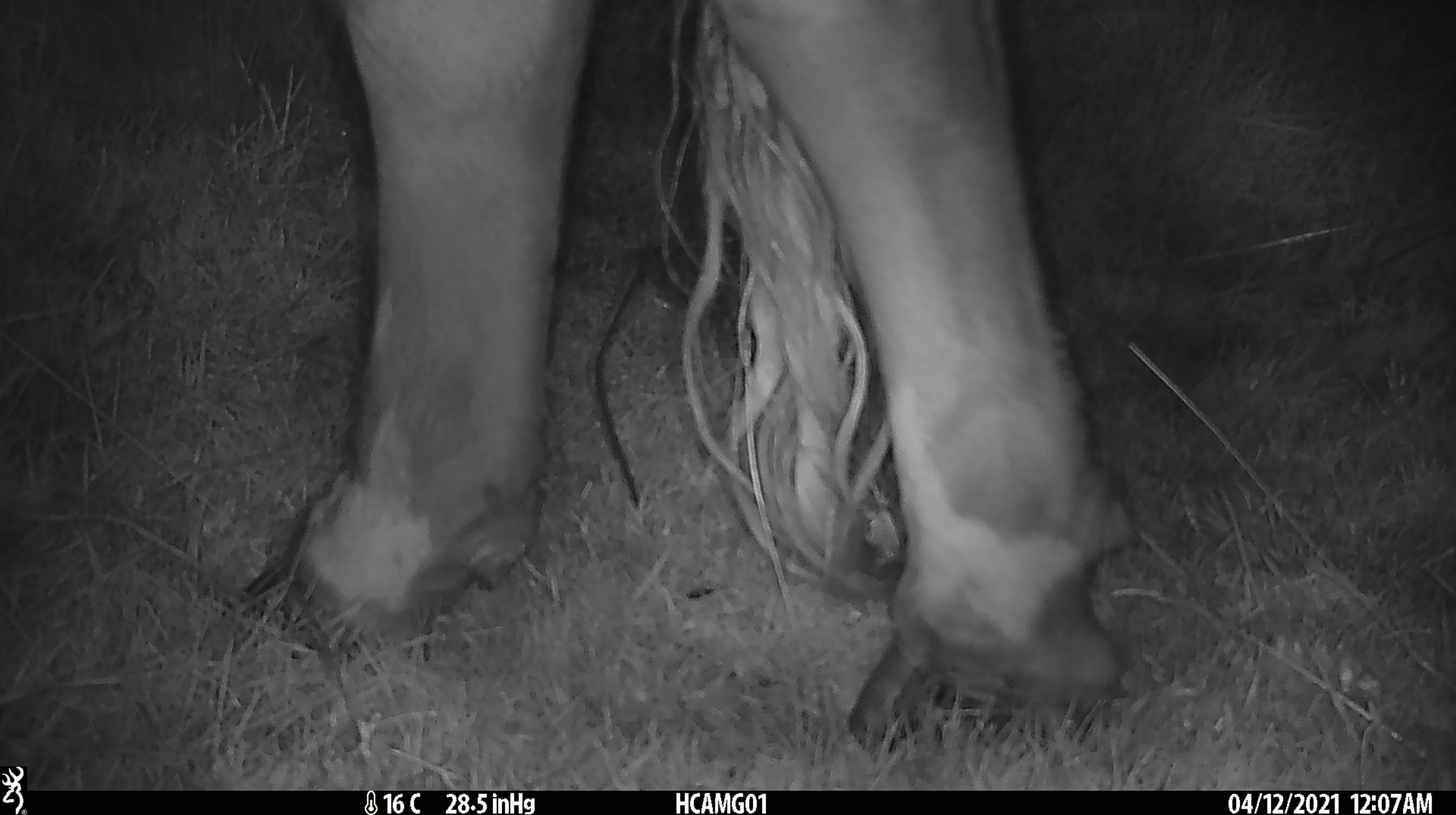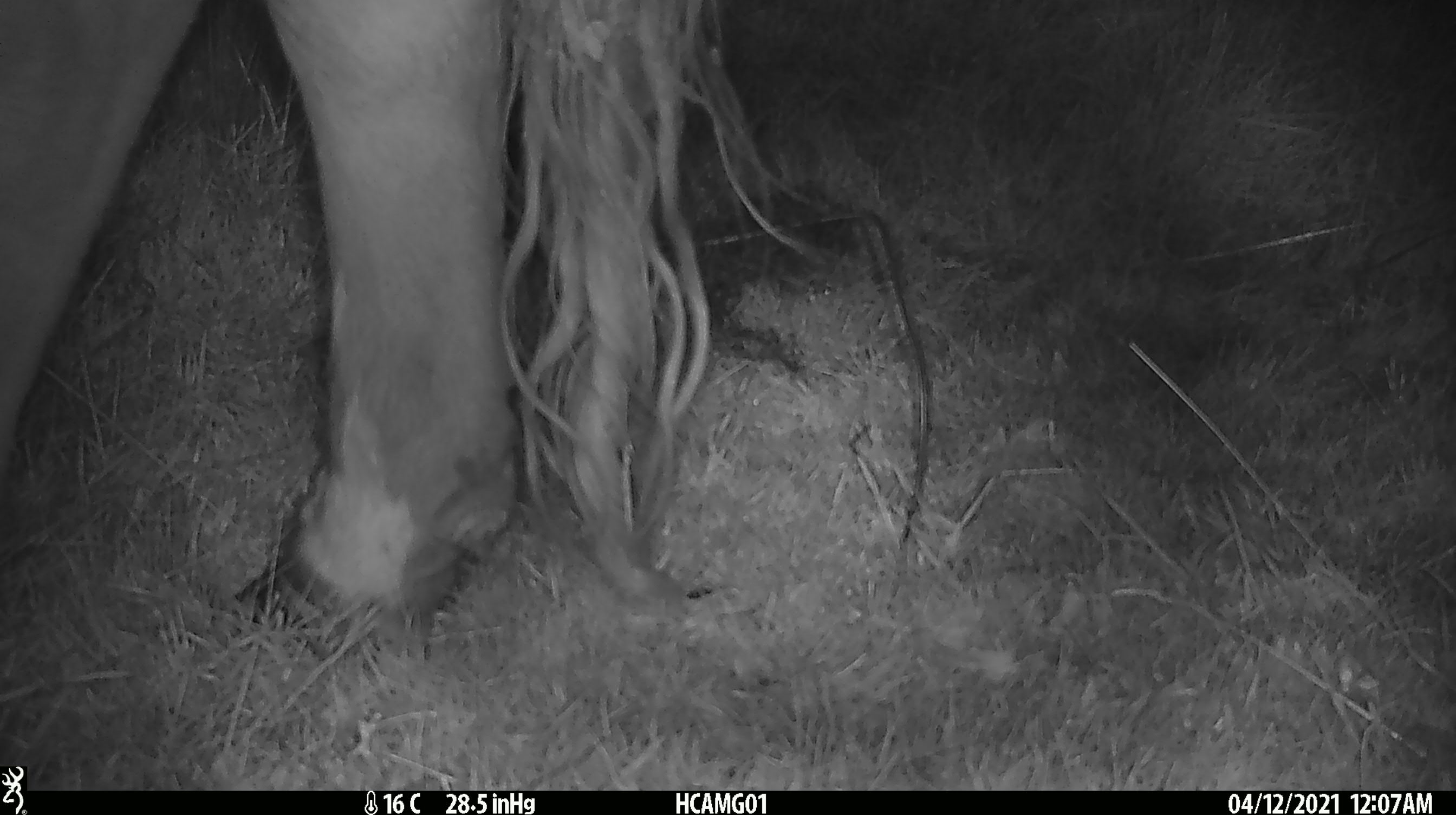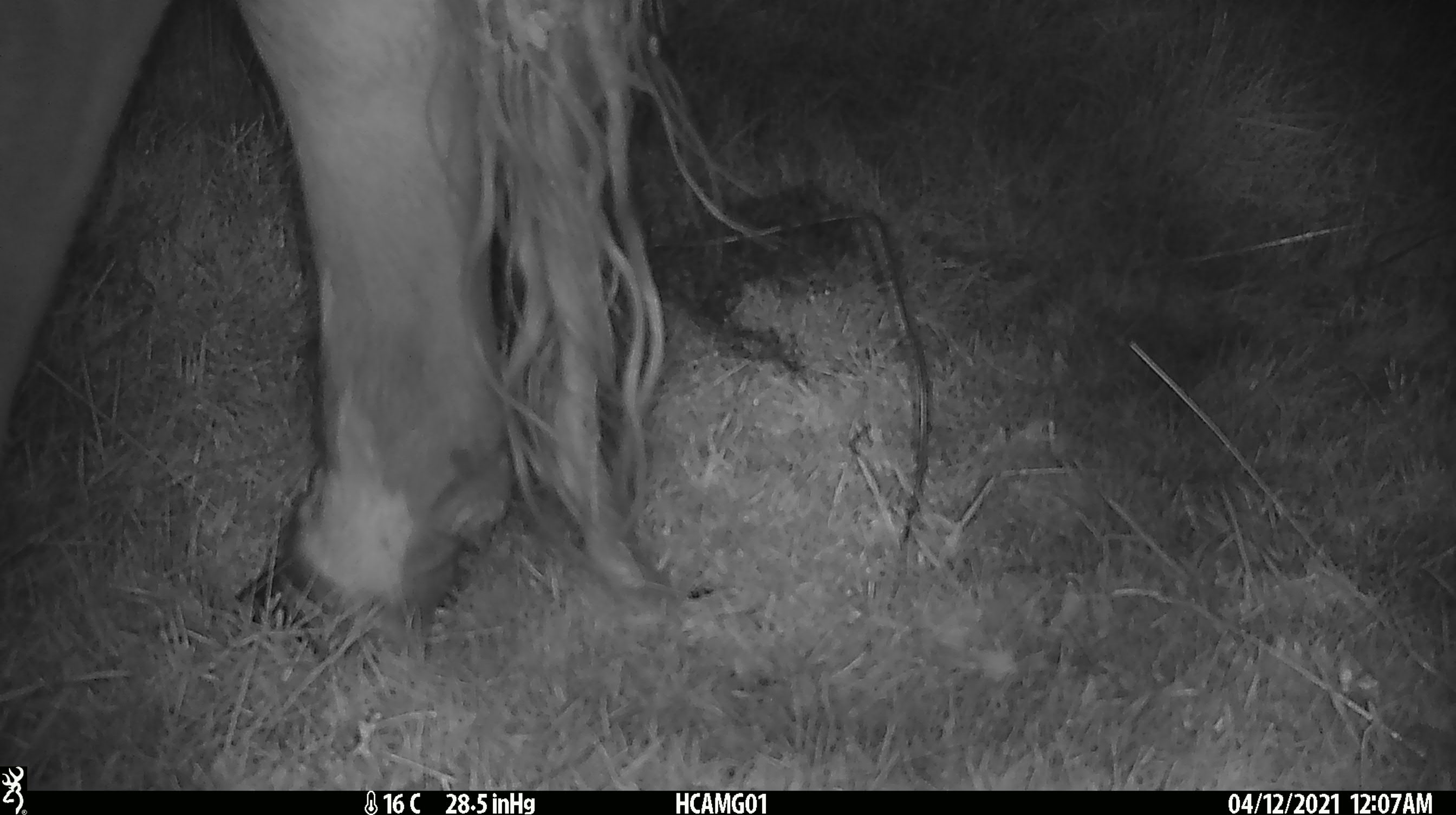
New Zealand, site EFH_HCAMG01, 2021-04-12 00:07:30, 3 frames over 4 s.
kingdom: Animalia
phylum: Chordata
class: Mammalia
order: Artiodactyla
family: Bovidae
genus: Bos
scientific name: Bos taurus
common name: domestic cow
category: cow